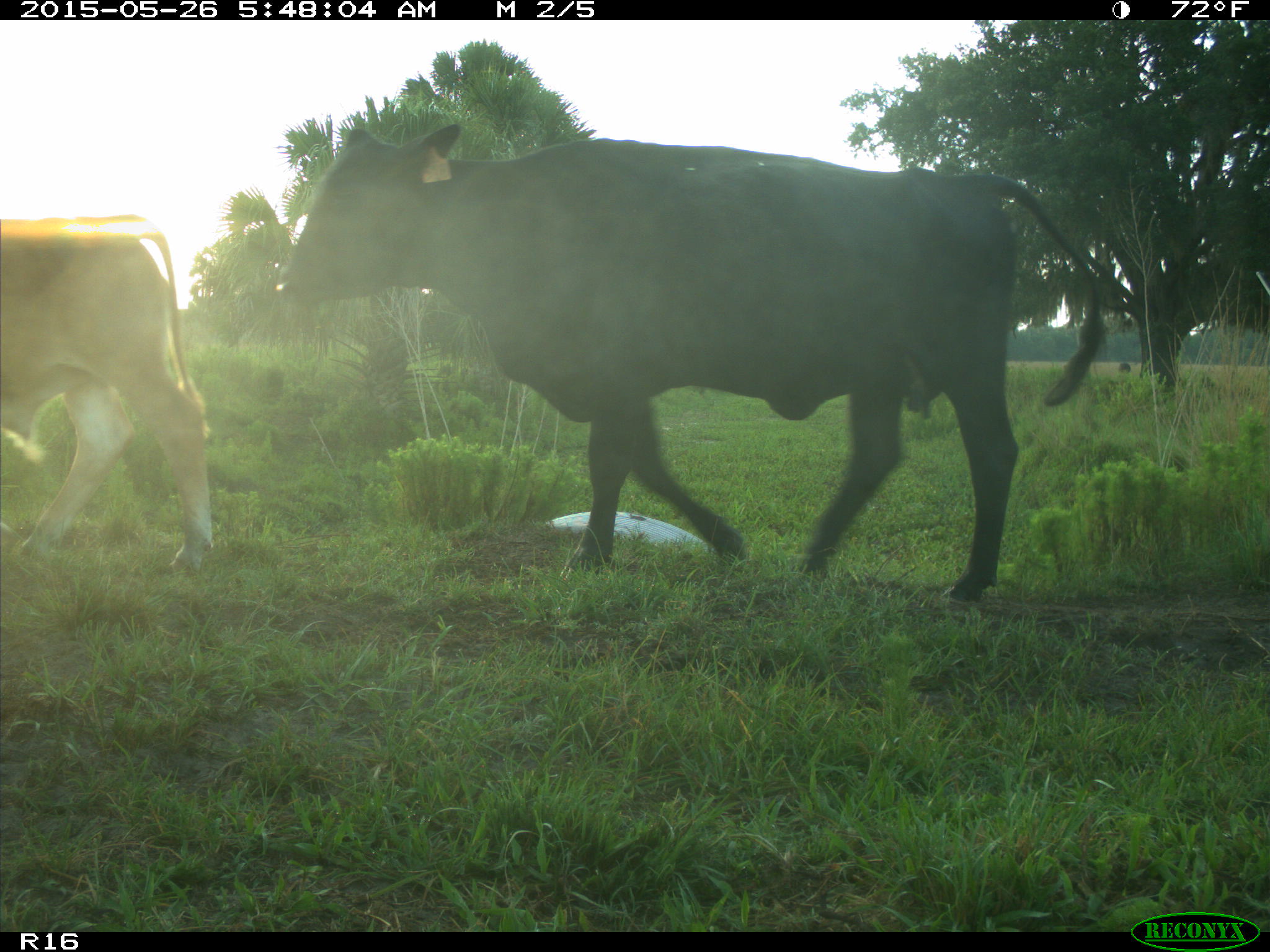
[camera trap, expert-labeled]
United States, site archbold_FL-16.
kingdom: Animalia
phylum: Chordata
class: Mammalia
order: Artiodactyla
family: Bovidae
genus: Bos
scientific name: Bos taurus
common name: domestic cow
Bos taurus (domestic cow).